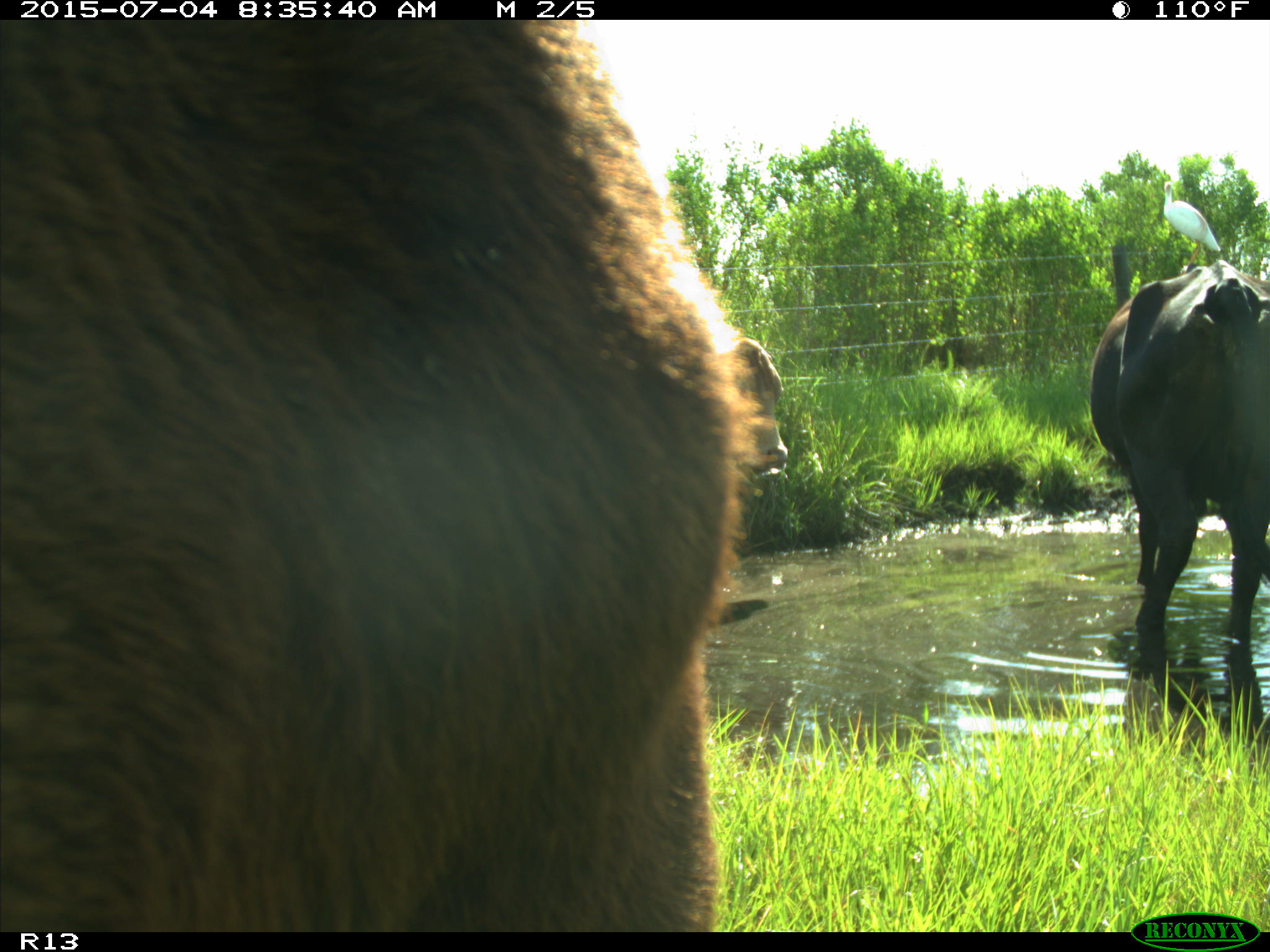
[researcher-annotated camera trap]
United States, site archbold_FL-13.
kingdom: Animalia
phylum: Chordata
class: Mammalia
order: Artiodactyla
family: Bovidae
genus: Bos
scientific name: Bos taurus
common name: domestic cow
Bos taurus (domestic cow).